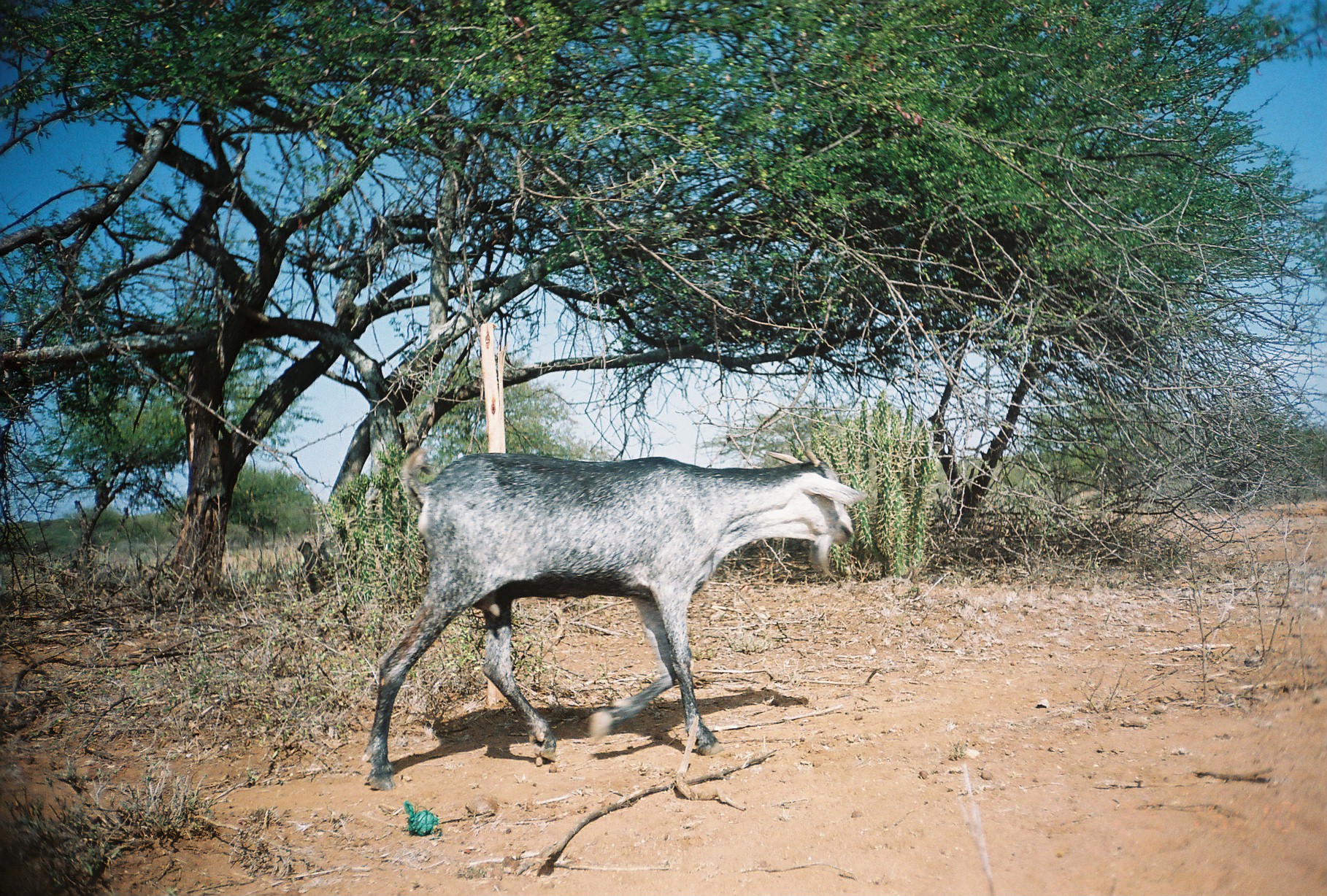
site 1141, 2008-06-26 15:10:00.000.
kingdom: Animalia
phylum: Chordata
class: Mammalia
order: Artiodactyla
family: Bovidae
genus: Capra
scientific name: Capra aegagrus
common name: wild goat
Capra aegagrus (wild goat), count 1.